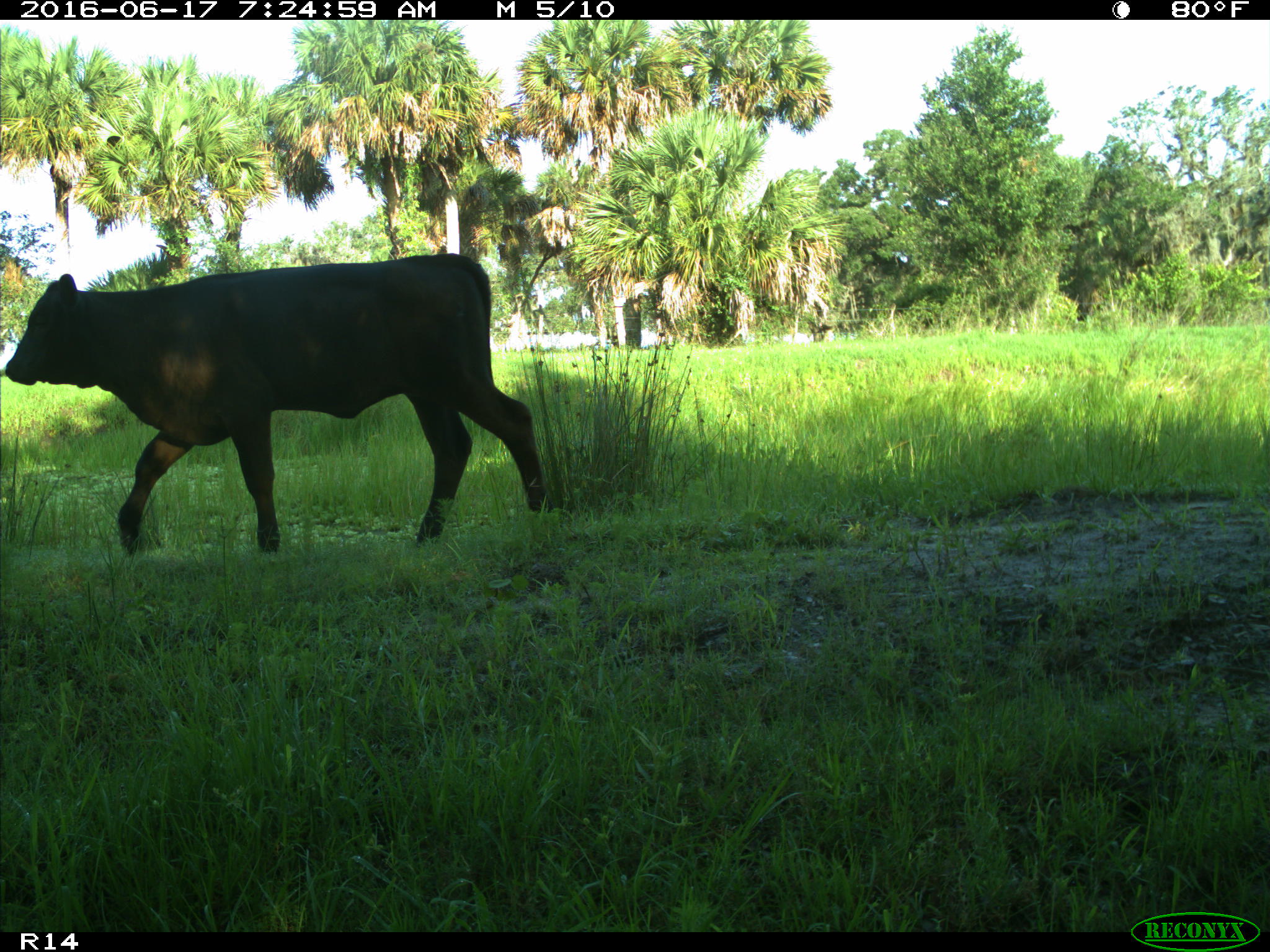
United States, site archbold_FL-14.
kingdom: Animalia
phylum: Chordata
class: Mammalia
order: Artiodactyla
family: Bovidae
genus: Bos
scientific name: Bos taurus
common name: domestic cow